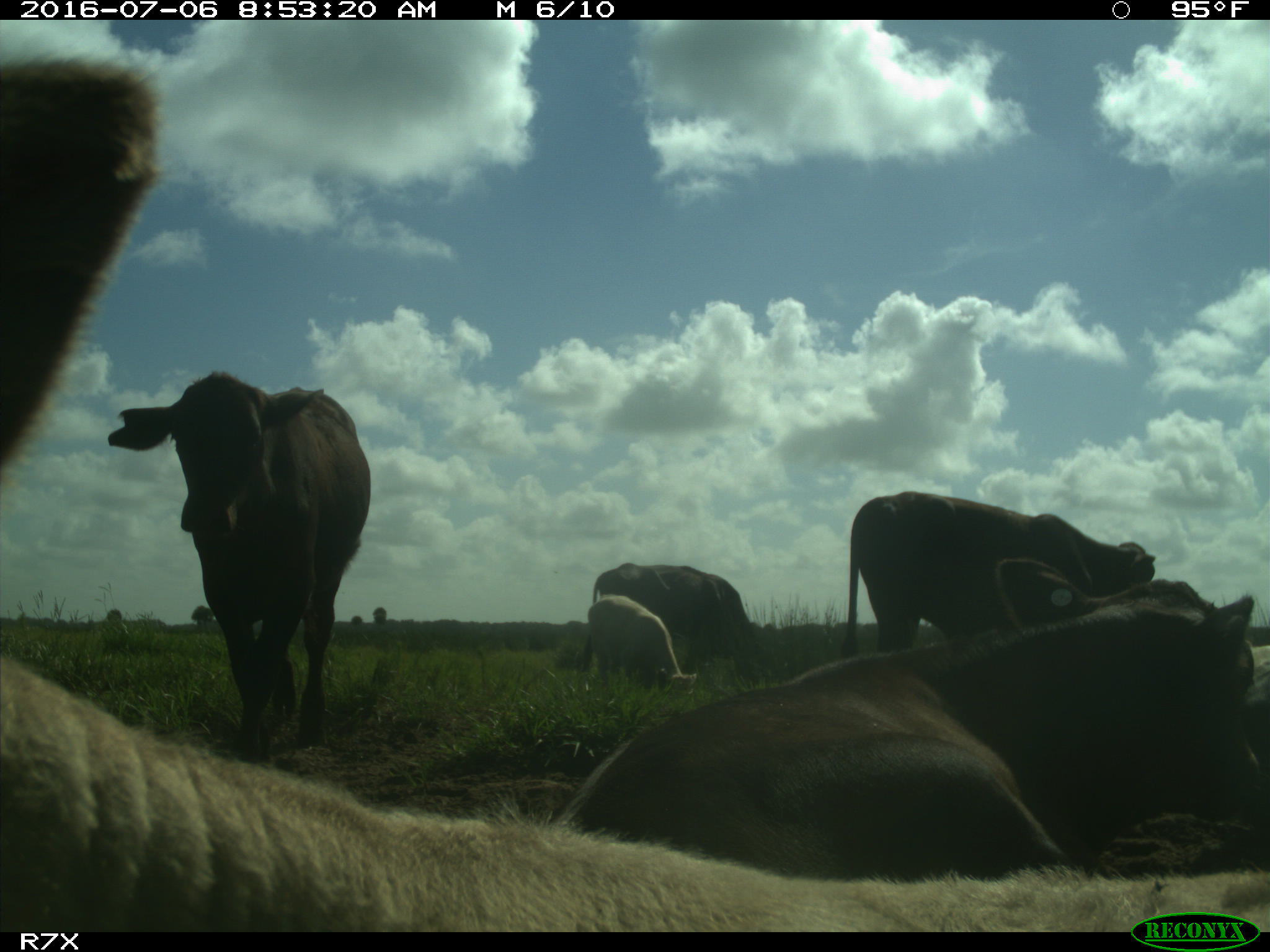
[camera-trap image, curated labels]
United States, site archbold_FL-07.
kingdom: Animalia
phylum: Chordata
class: Mammalia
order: Artiodactyla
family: Bovidae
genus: Bos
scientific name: Bos taurus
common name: domestic cow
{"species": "Bos taurus (domestic cow)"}